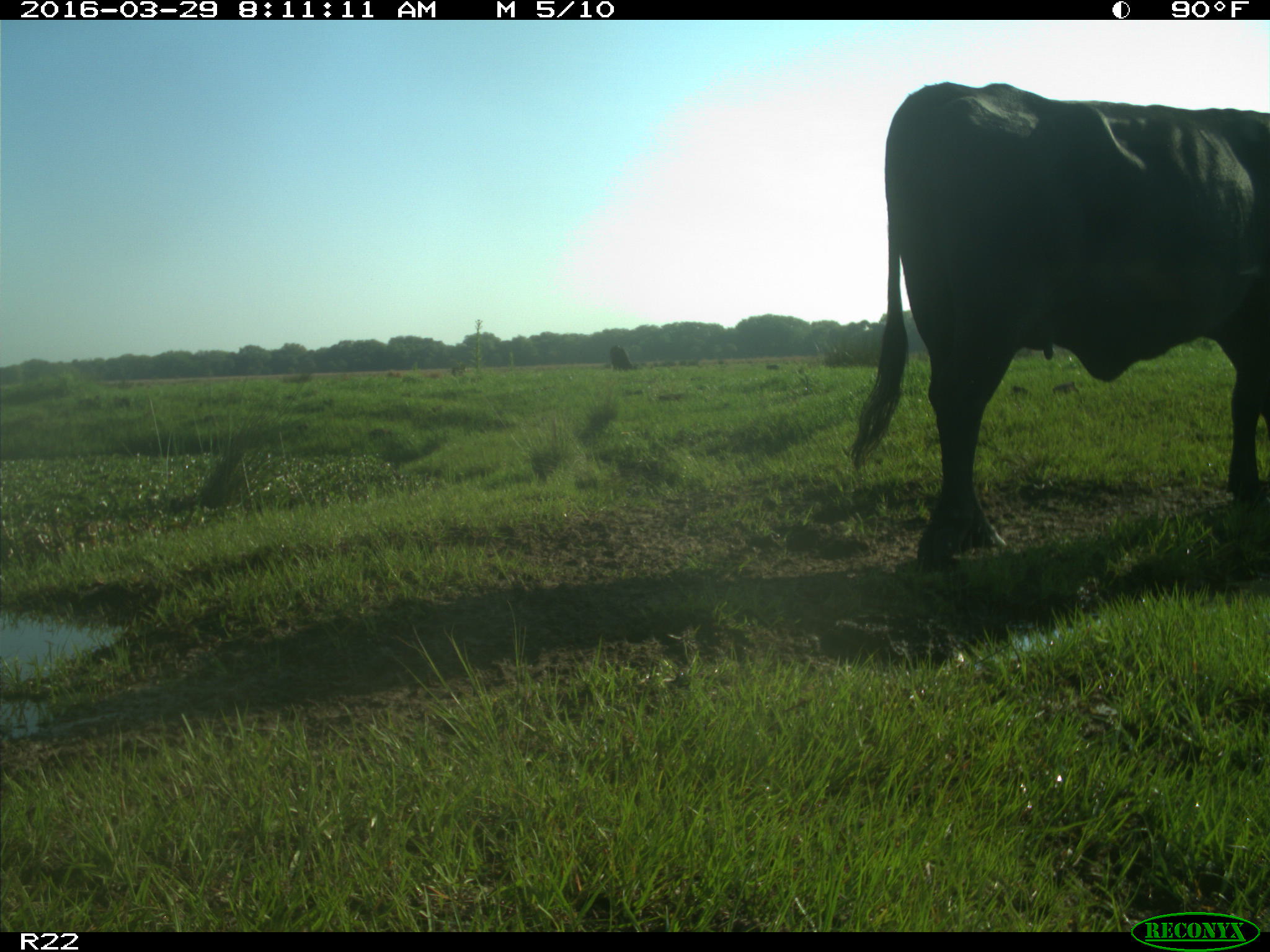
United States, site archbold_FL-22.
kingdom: Animalia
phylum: Chordata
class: Mammalia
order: Artiodactyla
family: Bovidae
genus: Bos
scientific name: Bos taurus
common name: domestic cow